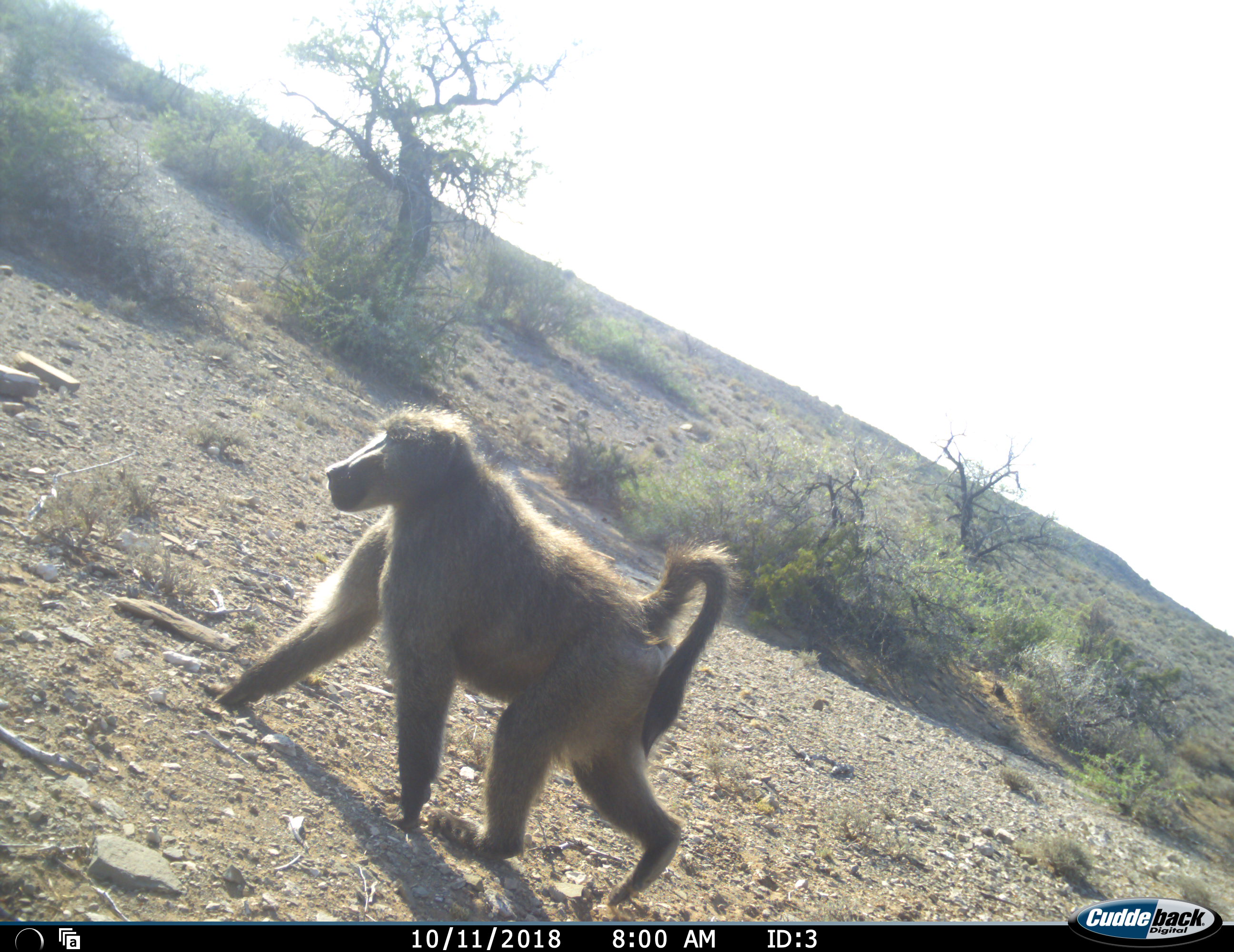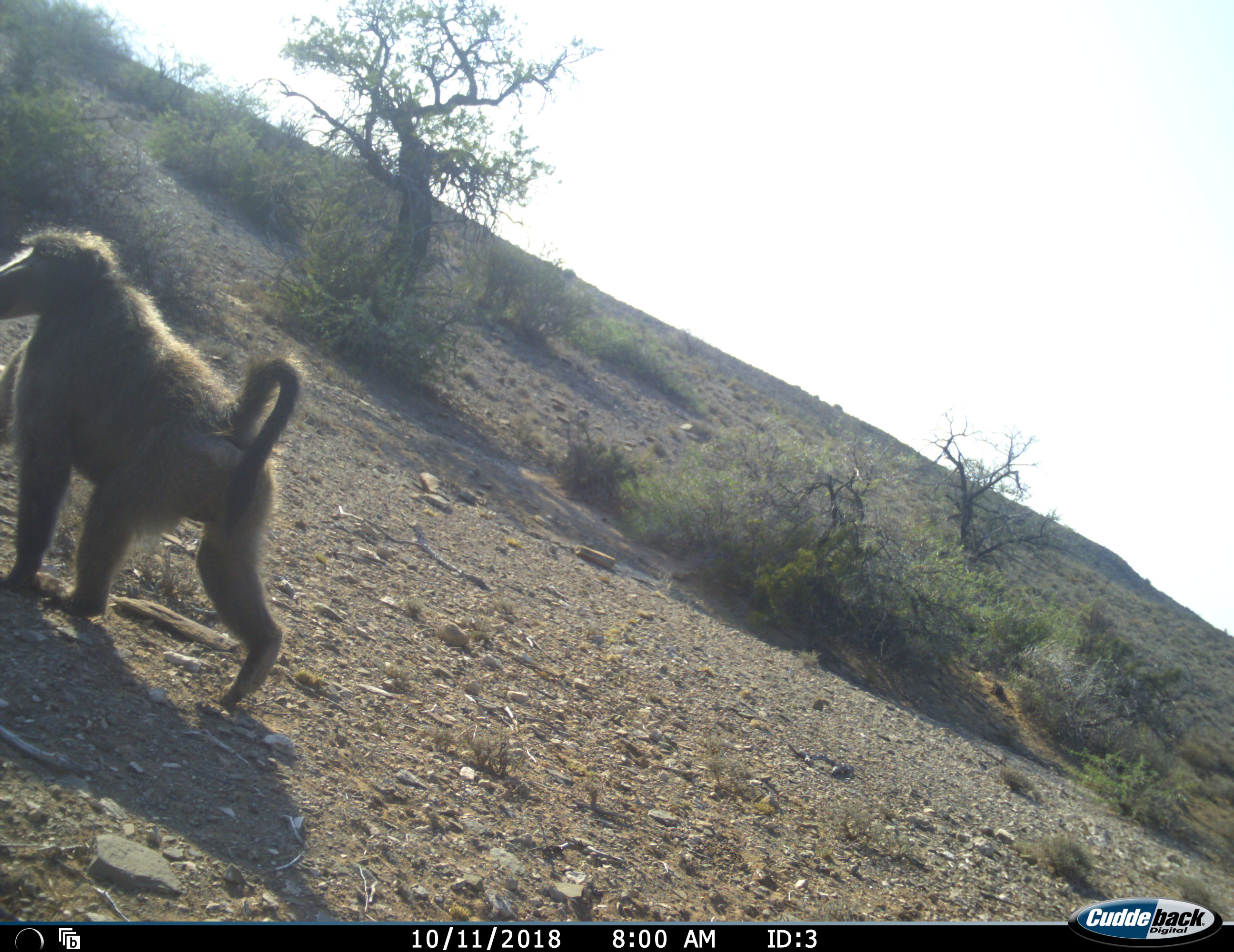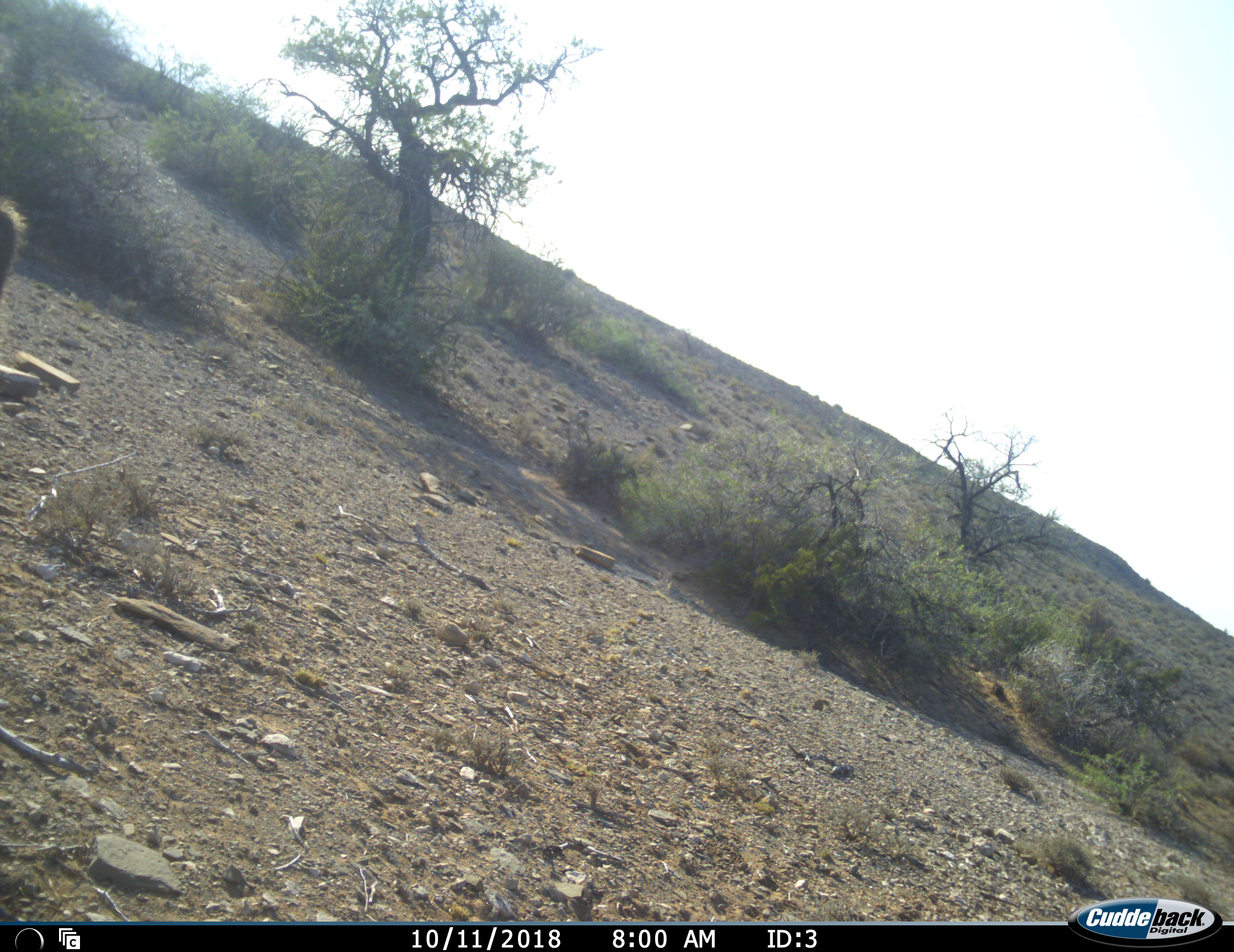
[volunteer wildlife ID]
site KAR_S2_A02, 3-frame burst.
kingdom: Animalia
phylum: Chordata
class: Mammalia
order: Primates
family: Cercopithecidae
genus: Papio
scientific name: Papio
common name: baboon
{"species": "baboon (Papio)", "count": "1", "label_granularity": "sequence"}